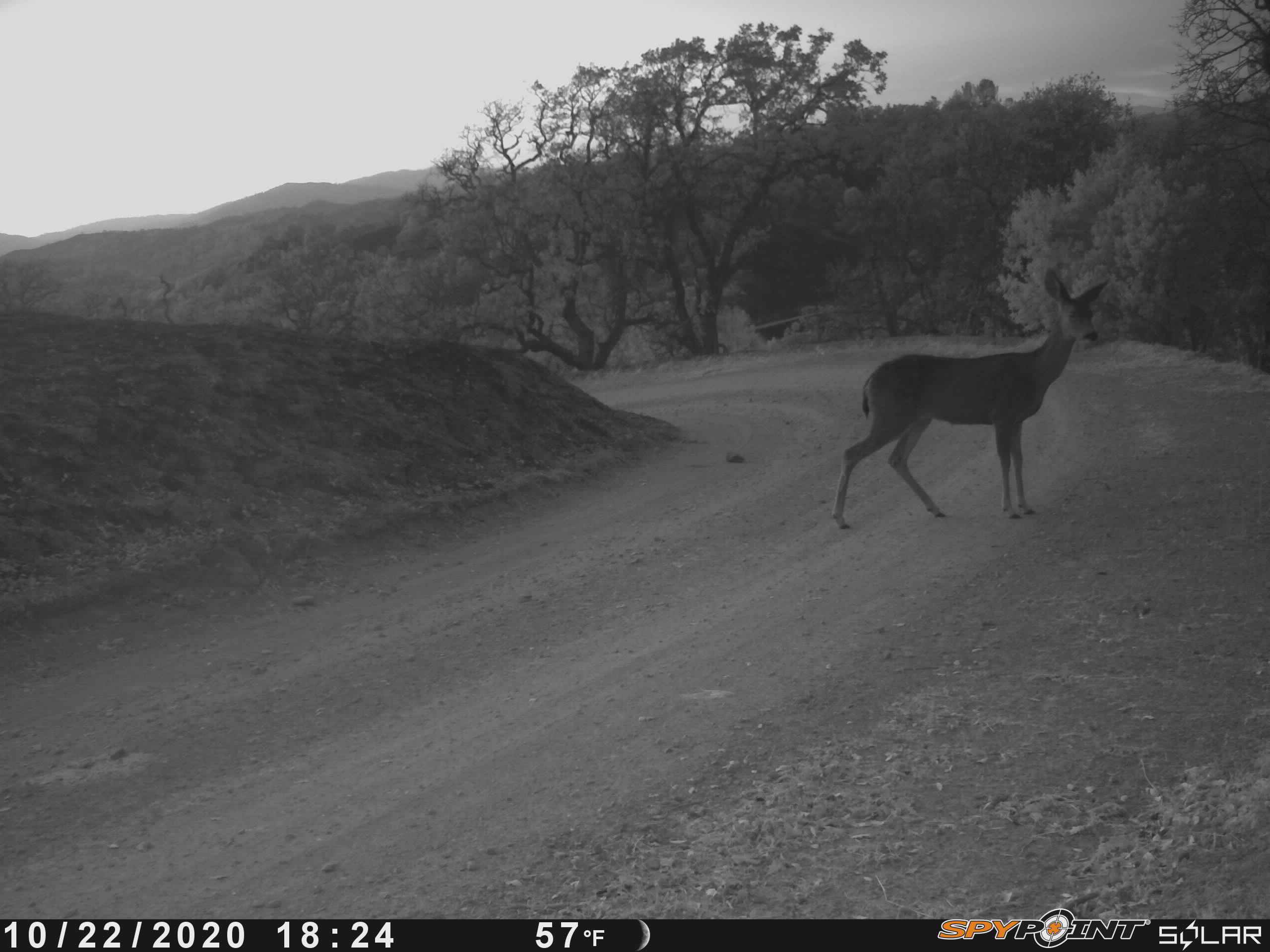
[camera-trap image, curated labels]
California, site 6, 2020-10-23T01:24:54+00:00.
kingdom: Animalia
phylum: Chordata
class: Mammalia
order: Artiodactyla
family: Cervidae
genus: Odocoileus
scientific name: Odocoileus hemionus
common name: mule deer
Mule deer (Odocoileus hemionus).